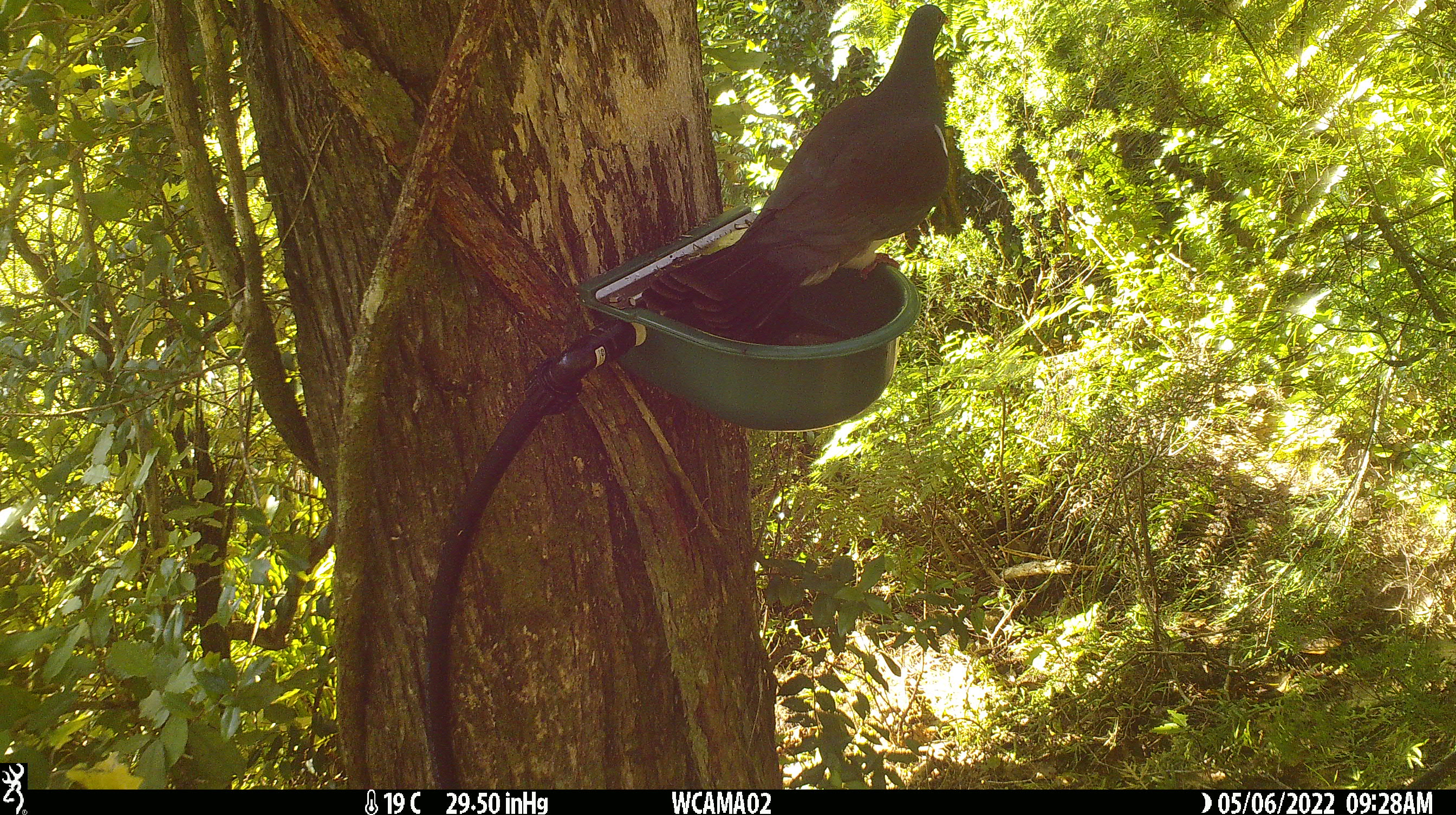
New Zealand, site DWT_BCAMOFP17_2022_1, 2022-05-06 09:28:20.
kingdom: Animalia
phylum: Chordata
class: Aves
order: Columbiformes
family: Columbidae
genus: Hemiphaga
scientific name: Hemiphaga novaeseelandiae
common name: new zealand pigeon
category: kereru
Kereru (new zealand pigeon) (Hemiphaga novaeseelandiae).